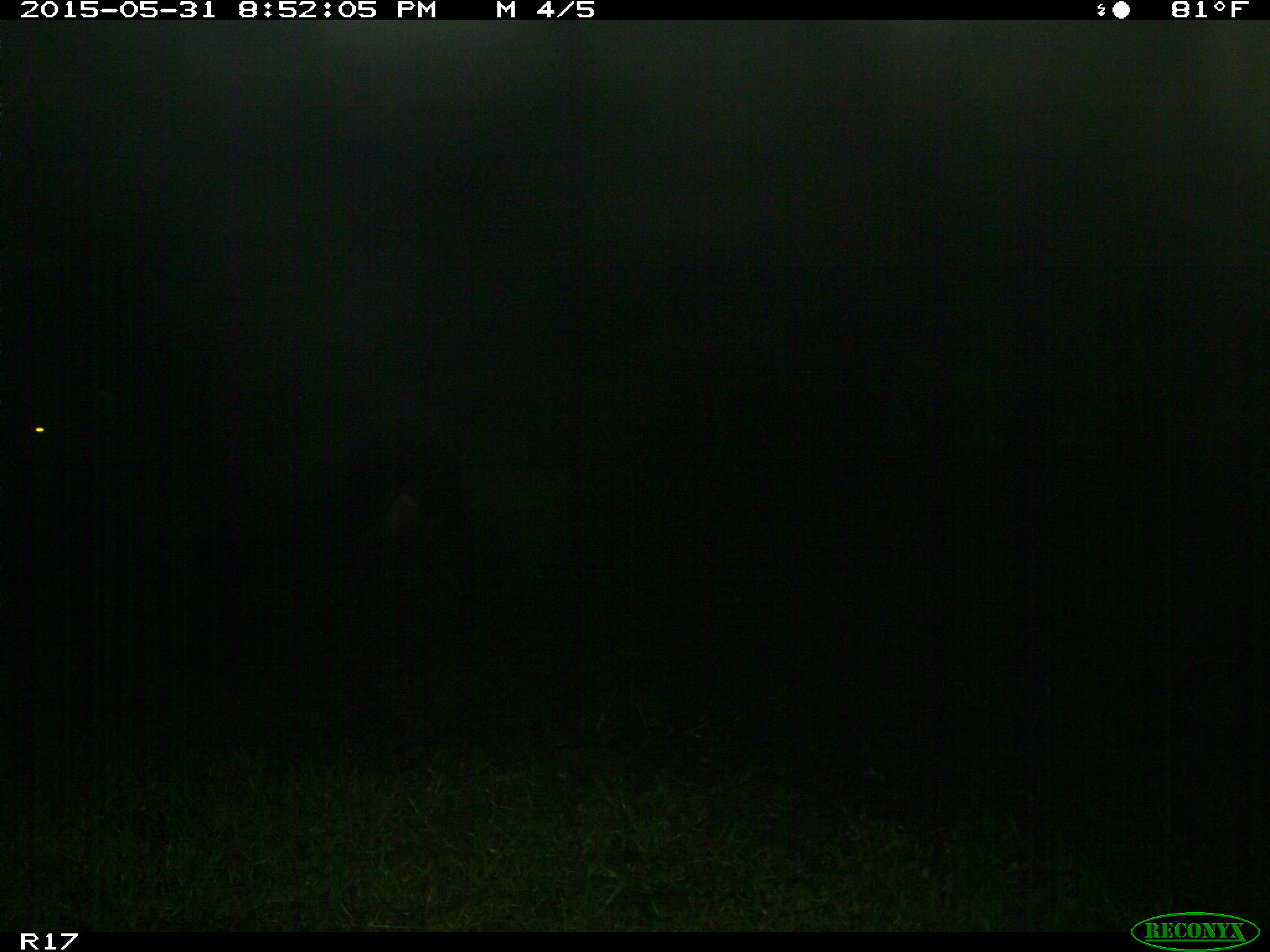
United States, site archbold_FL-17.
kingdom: Animalia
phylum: Chordata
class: Mammalia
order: Artiodactyla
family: Bovidae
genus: Bos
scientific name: Bos taurus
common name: domestic cow